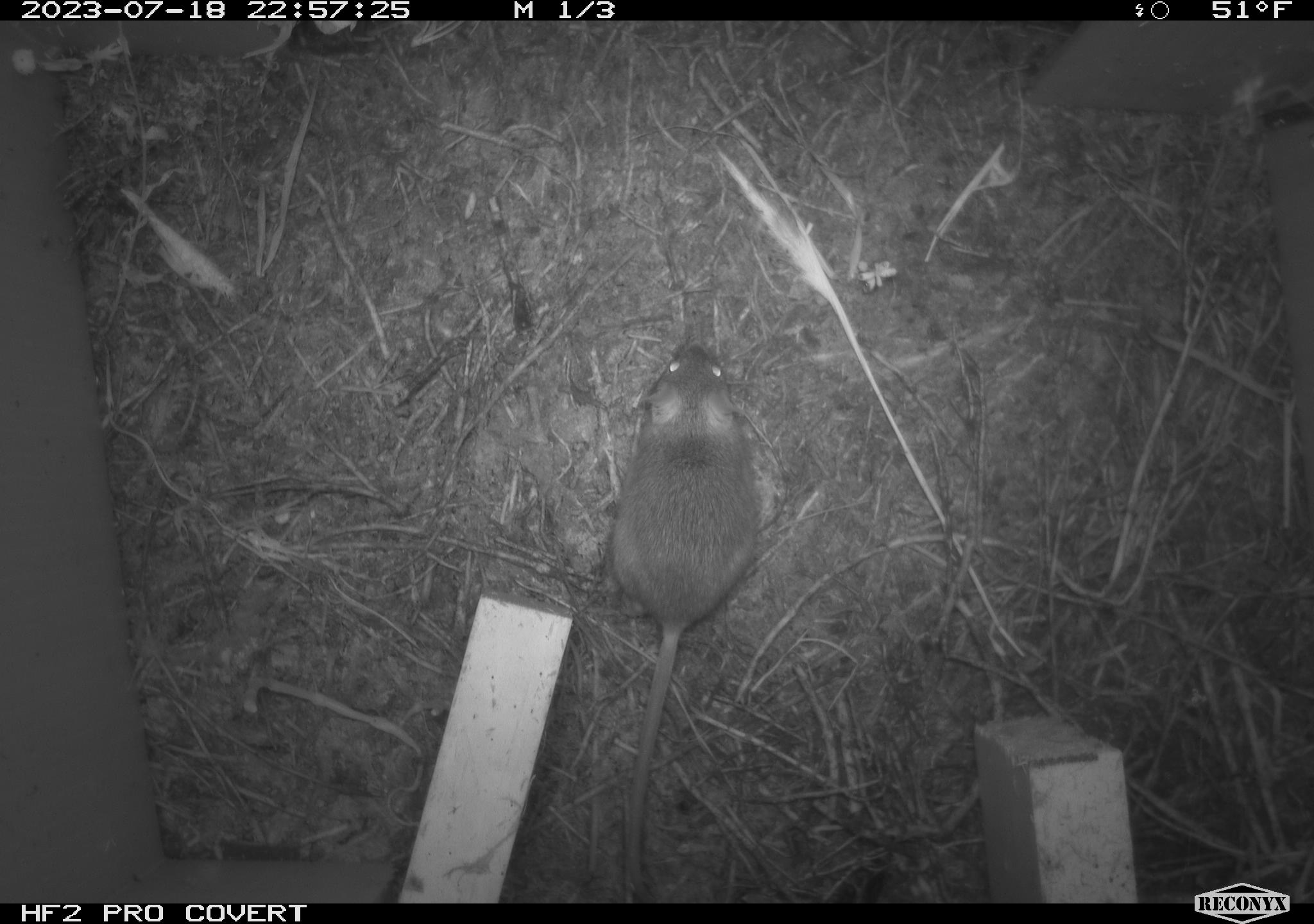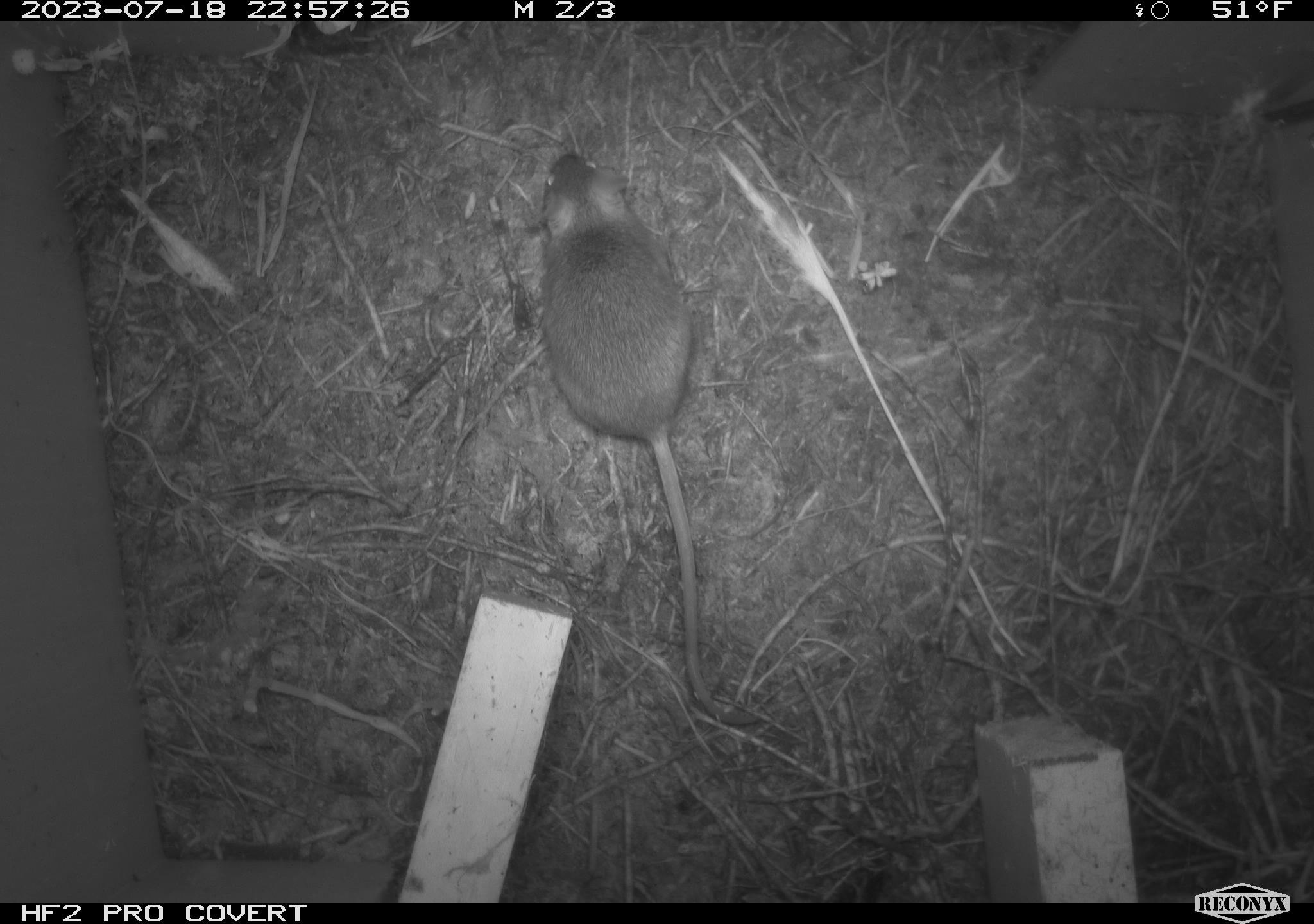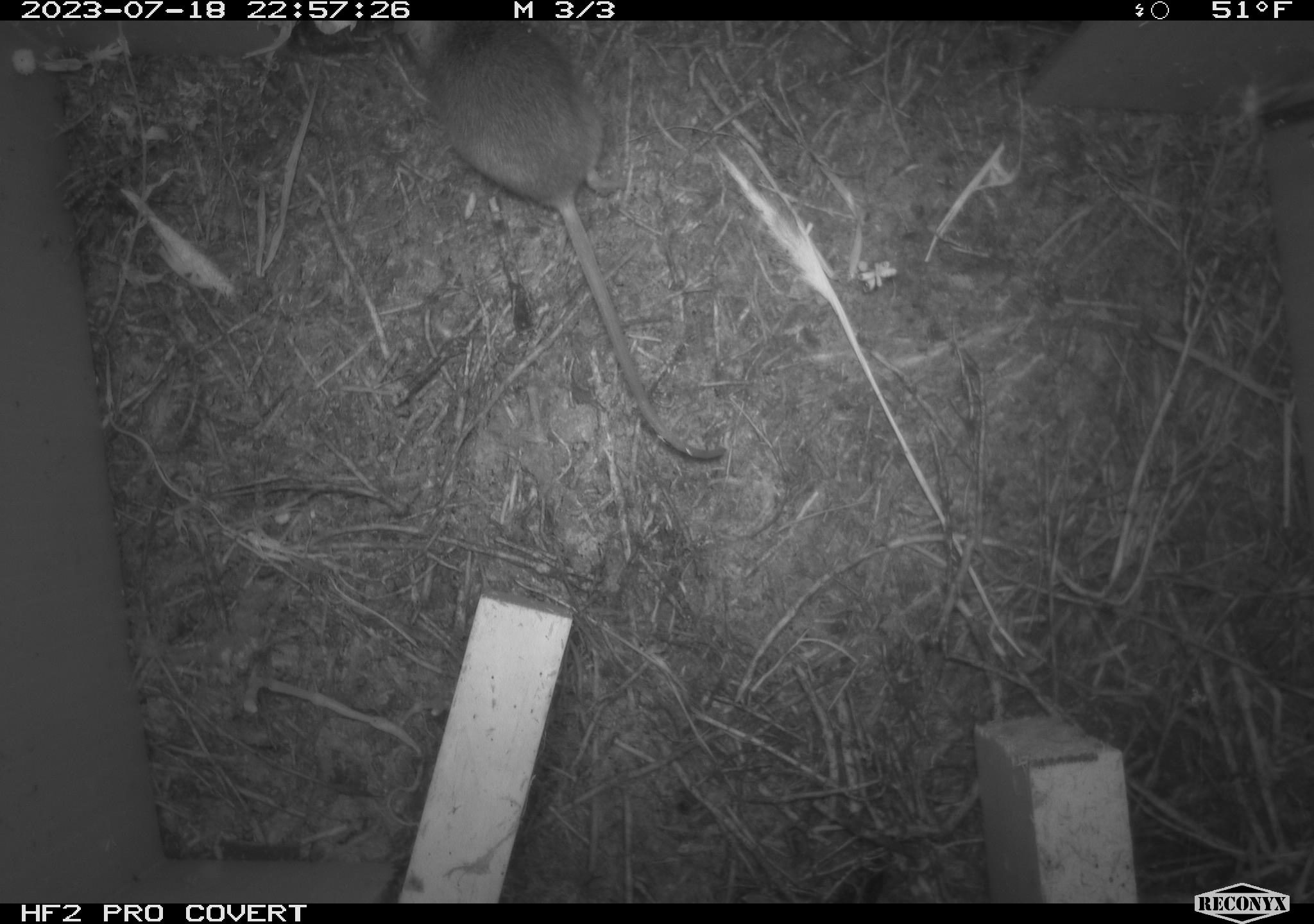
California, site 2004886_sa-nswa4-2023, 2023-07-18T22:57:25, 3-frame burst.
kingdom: Animalia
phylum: Chordata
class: Mammalia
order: Rodentia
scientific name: Rodentia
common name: mouse species